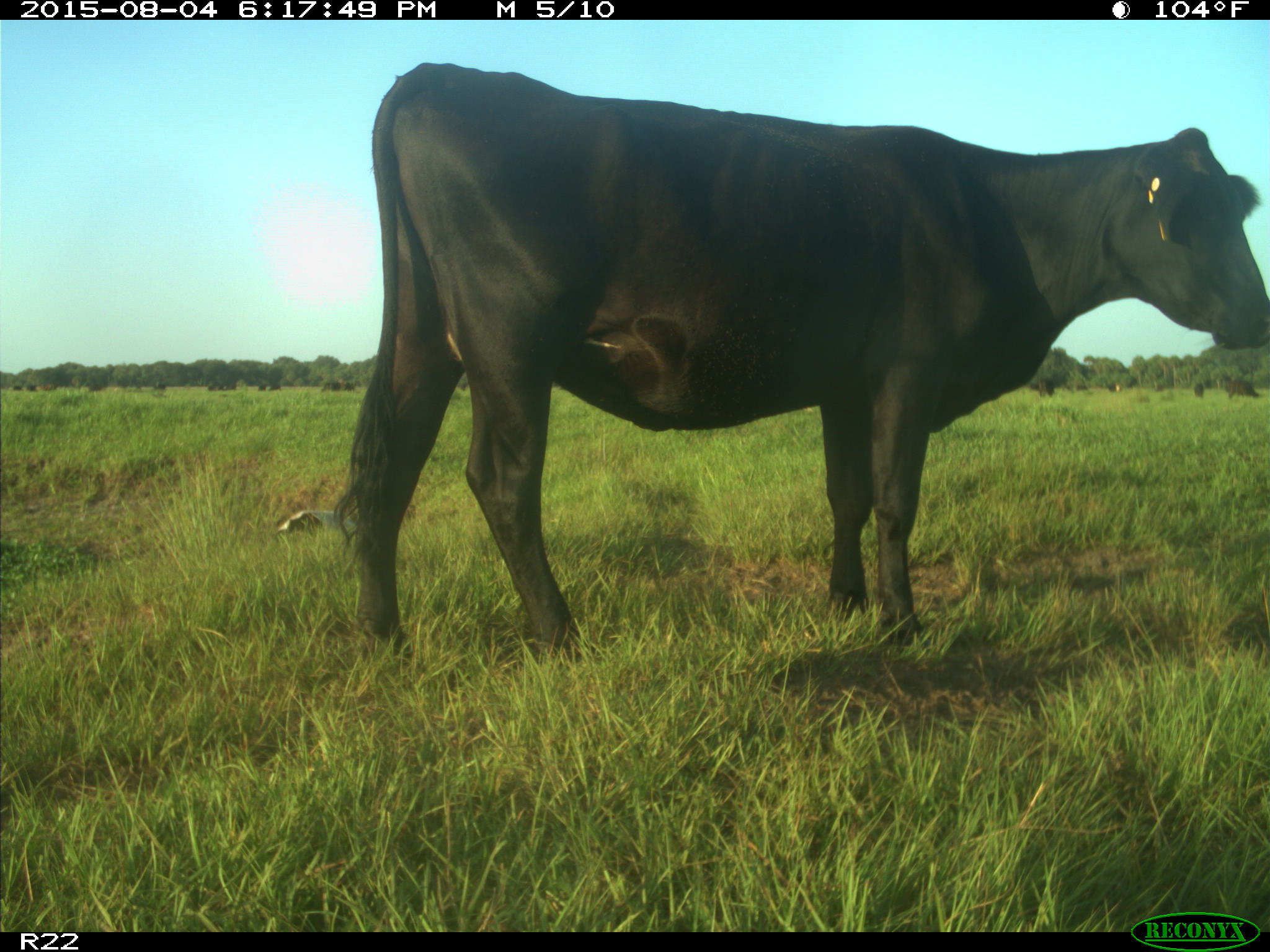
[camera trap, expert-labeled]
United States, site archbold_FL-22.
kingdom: Animalia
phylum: Chordata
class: Mammalia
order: Artiodactyla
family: Bovidae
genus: Bos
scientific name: Bos taurus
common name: domestic cow